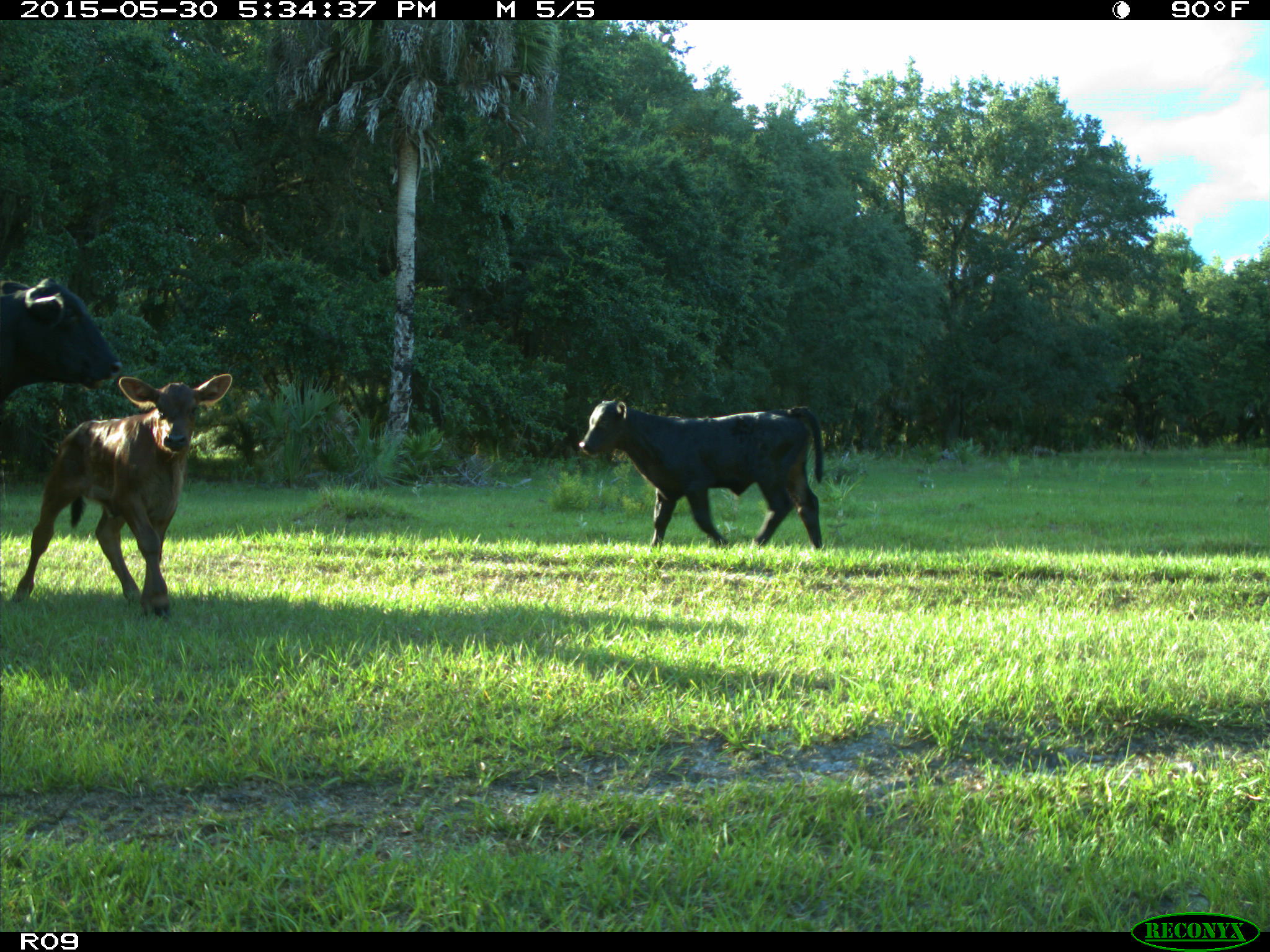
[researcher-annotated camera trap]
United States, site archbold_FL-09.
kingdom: Animalia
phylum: Chordata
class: Mammalia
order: Artiodactyla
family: Bovidae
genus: Bos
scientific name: Bos taurus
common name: domestic cow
Bos taurus (domestic cow).